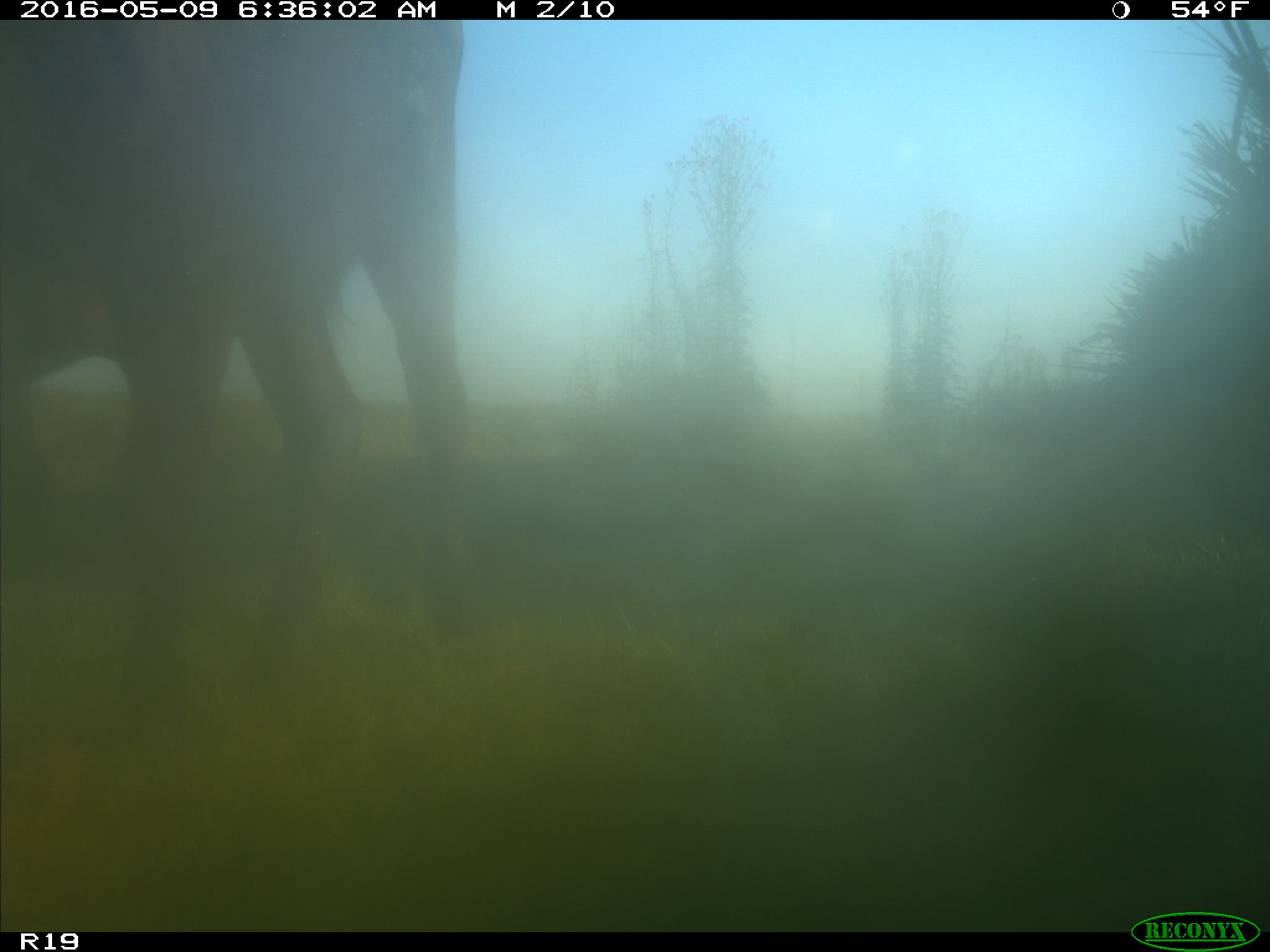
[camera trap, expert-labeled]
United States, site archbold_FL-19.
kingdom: Animalia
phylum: Chordata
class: Mammalia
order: Artiodactyla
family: Bovidae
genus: Bos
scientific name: Bos taurus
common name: domestic cow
Bos taurus (domestic cow).